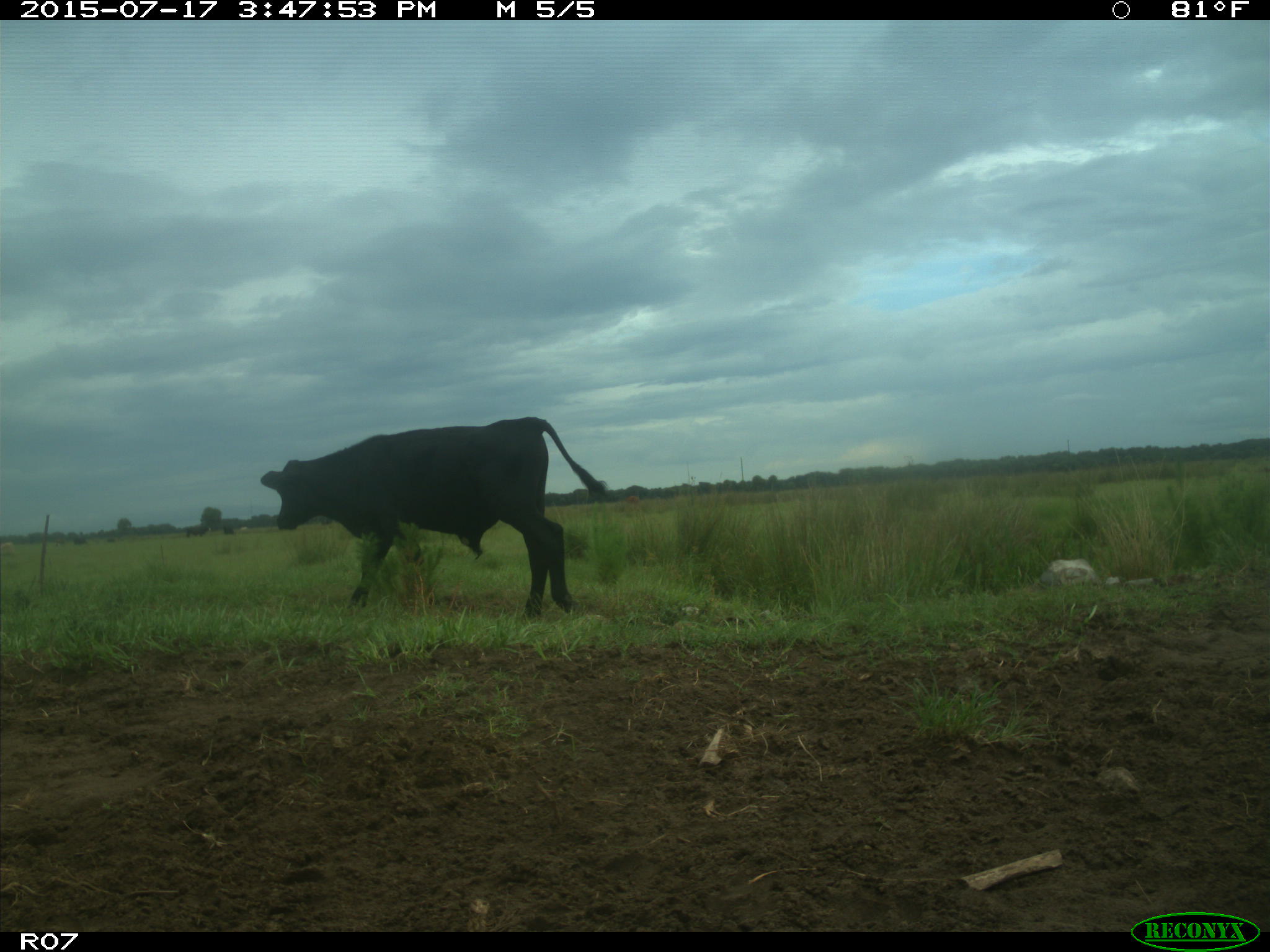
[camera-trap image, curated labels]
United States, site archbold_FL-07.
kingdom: Animalia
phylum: Chordata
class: Mammalia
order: Artiodactyla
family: Bovidae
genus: Bos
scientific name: Bos taurus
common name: domestic cow